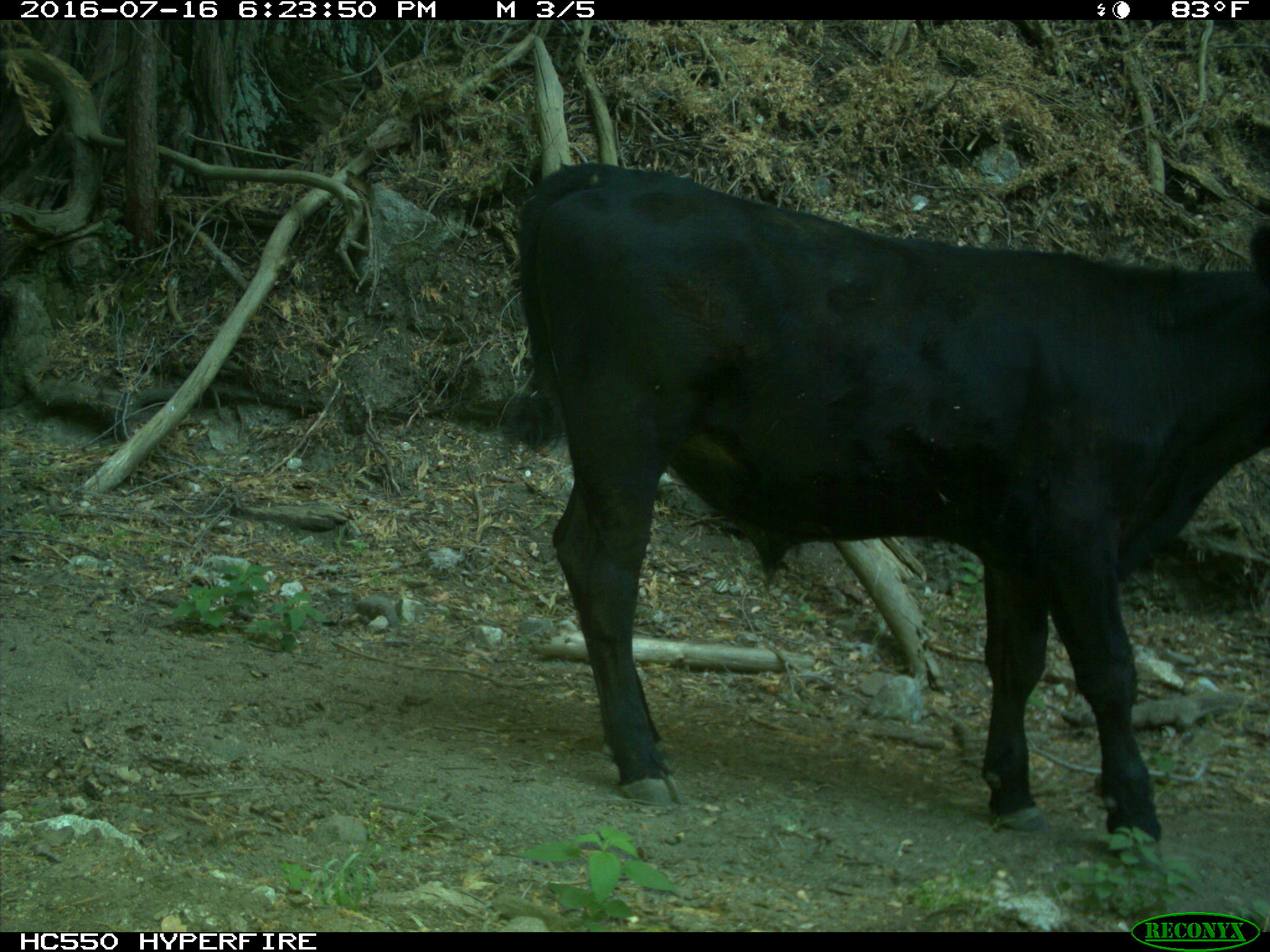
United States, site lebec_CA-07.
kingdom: Animalia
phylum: Chordata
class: Mammalia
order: Artiodactyla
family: Bovidae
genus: Bos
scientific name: Bos taurus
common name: domestic cow